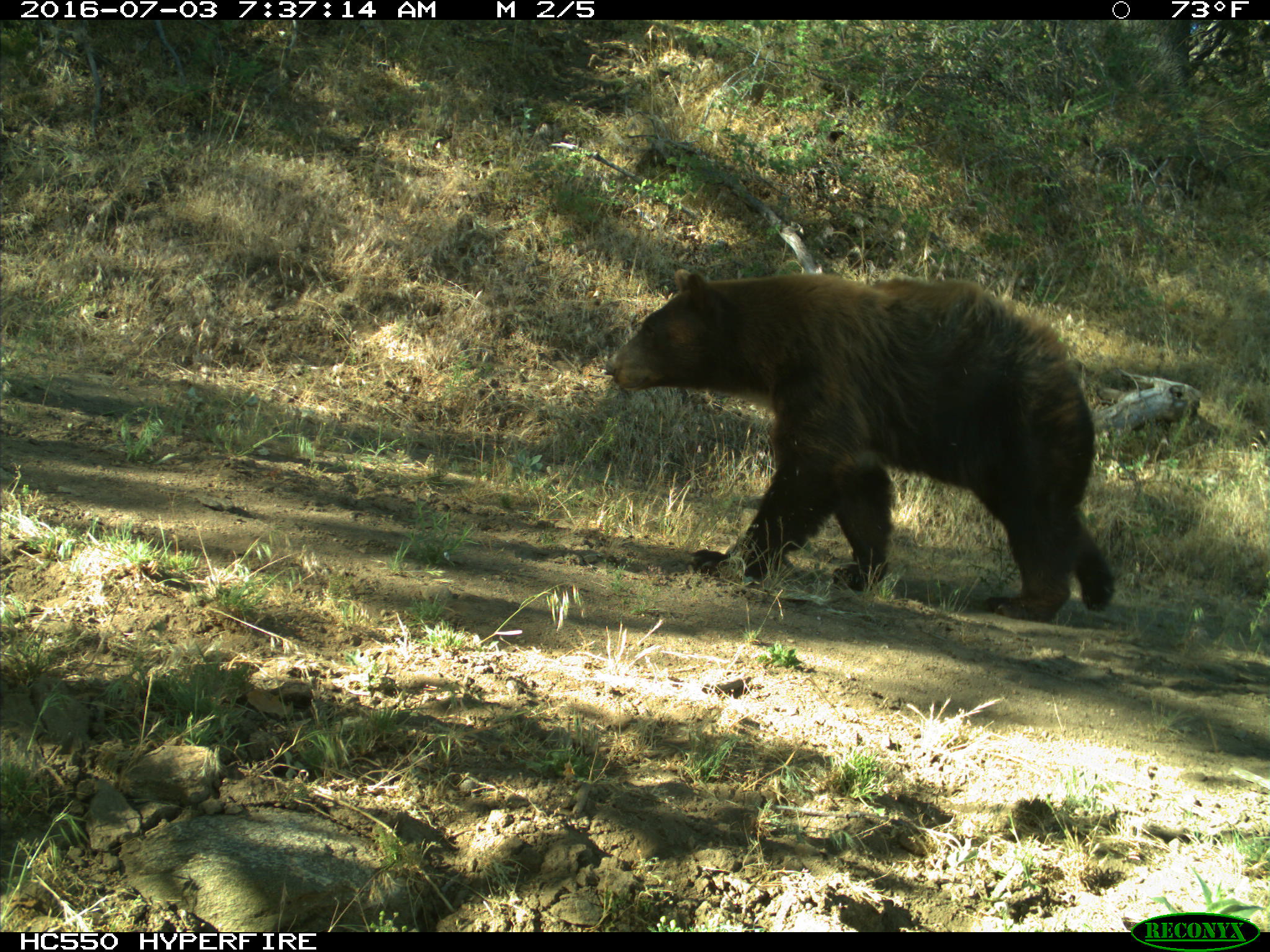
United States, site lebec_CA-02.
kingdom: Animalia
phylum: Chordata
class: Mammalia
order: Carnivora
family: Ursidae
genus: Ursus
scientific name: Ursus americanus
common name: american black bear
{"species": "Ursus americanus (american black bear)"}